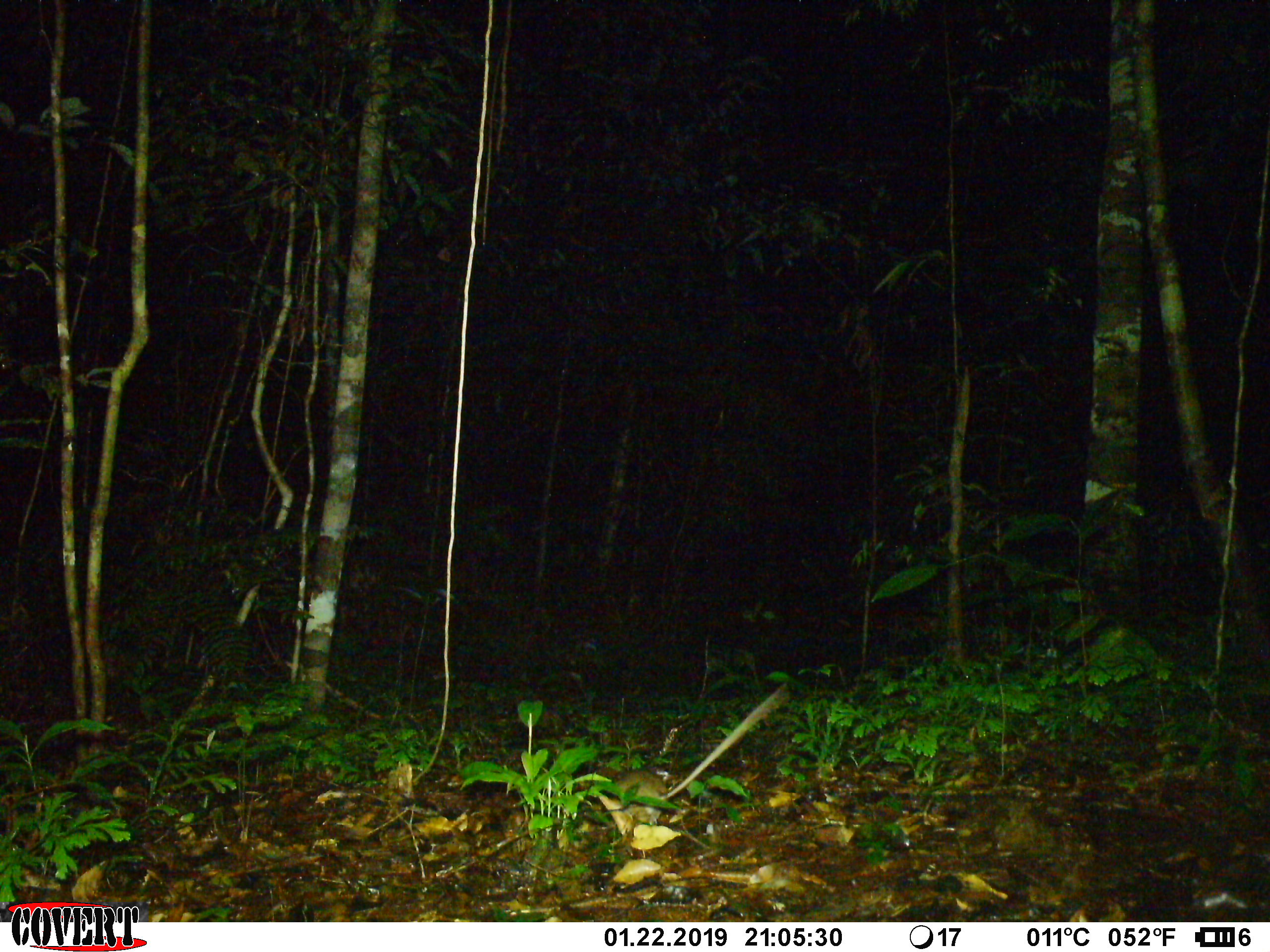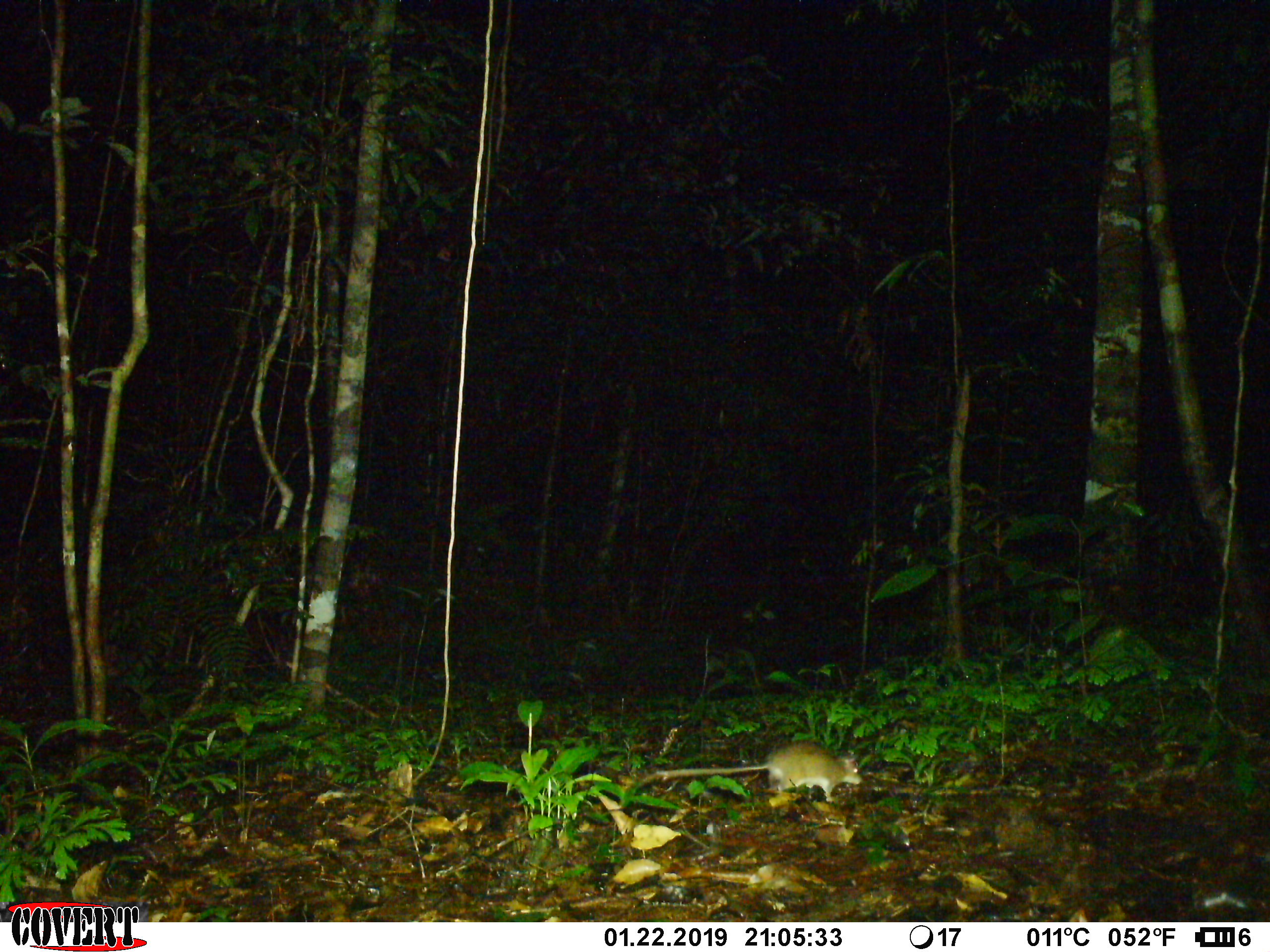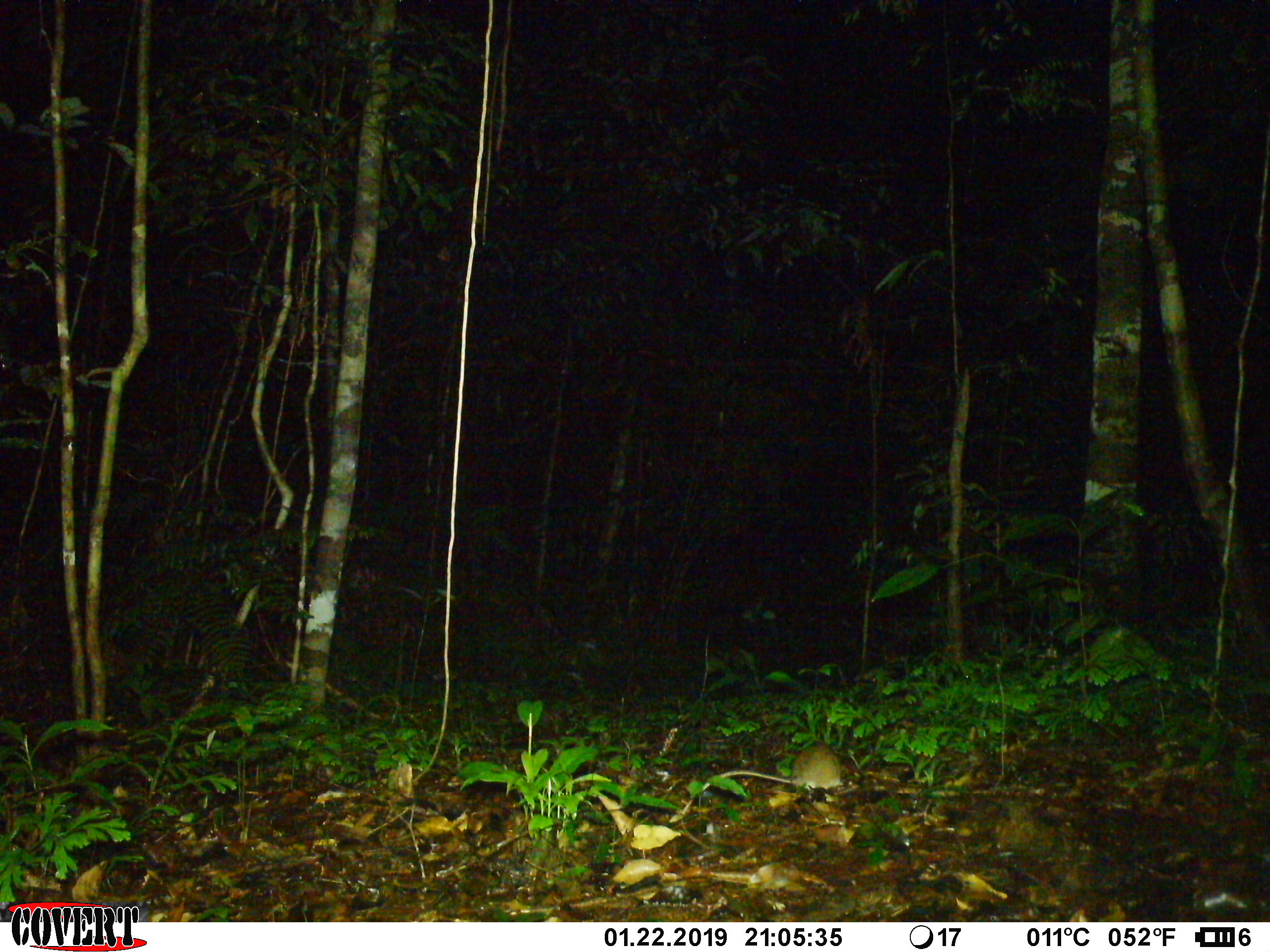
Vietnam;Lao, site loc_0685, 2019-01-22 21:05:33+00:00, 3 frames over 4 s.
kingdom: Animalia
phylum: Chordata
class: Mammalia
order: Rodentia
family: Muridae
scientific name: Muridae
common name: old-world mice and rats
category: unidentified murid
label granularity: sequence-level